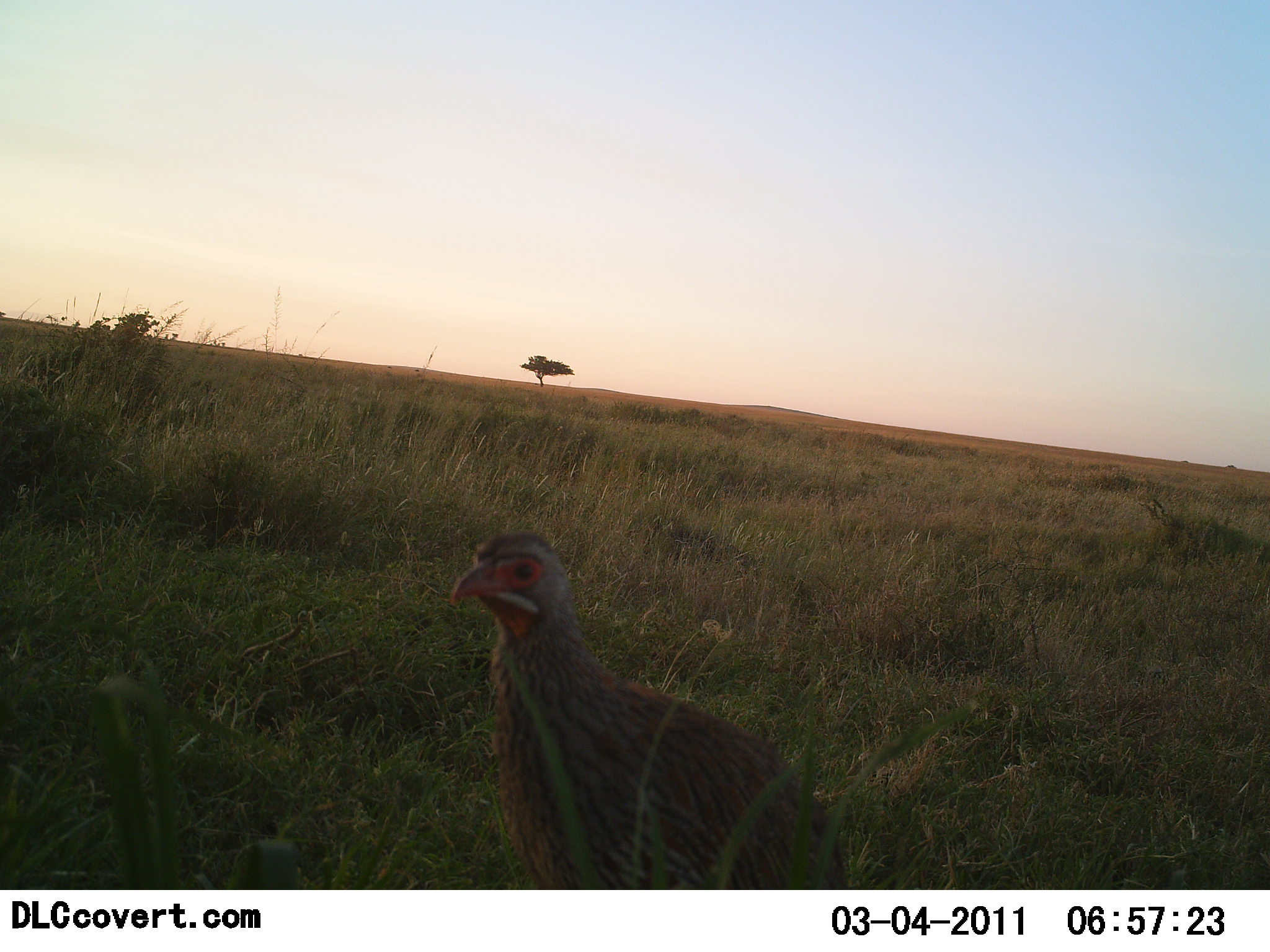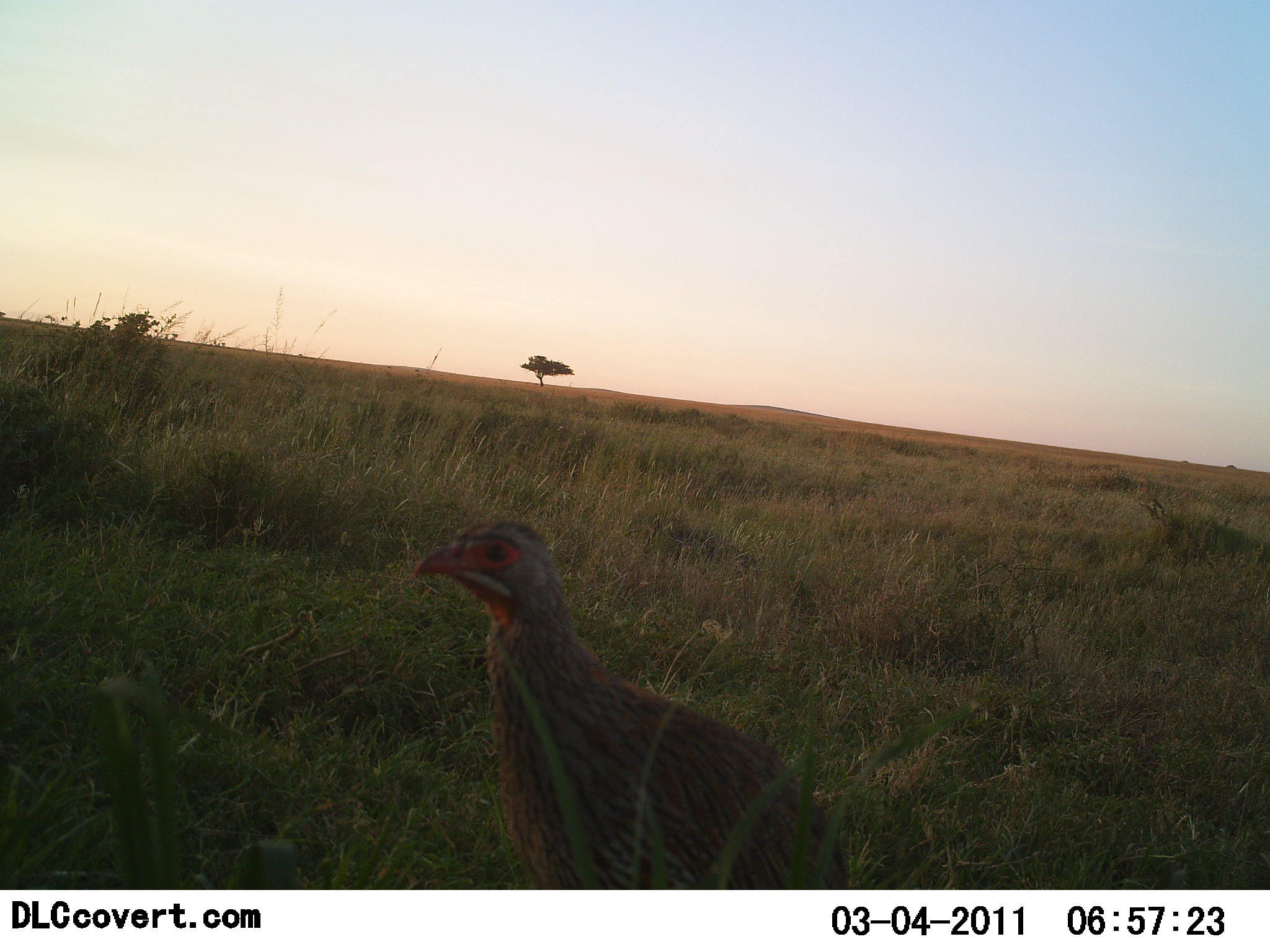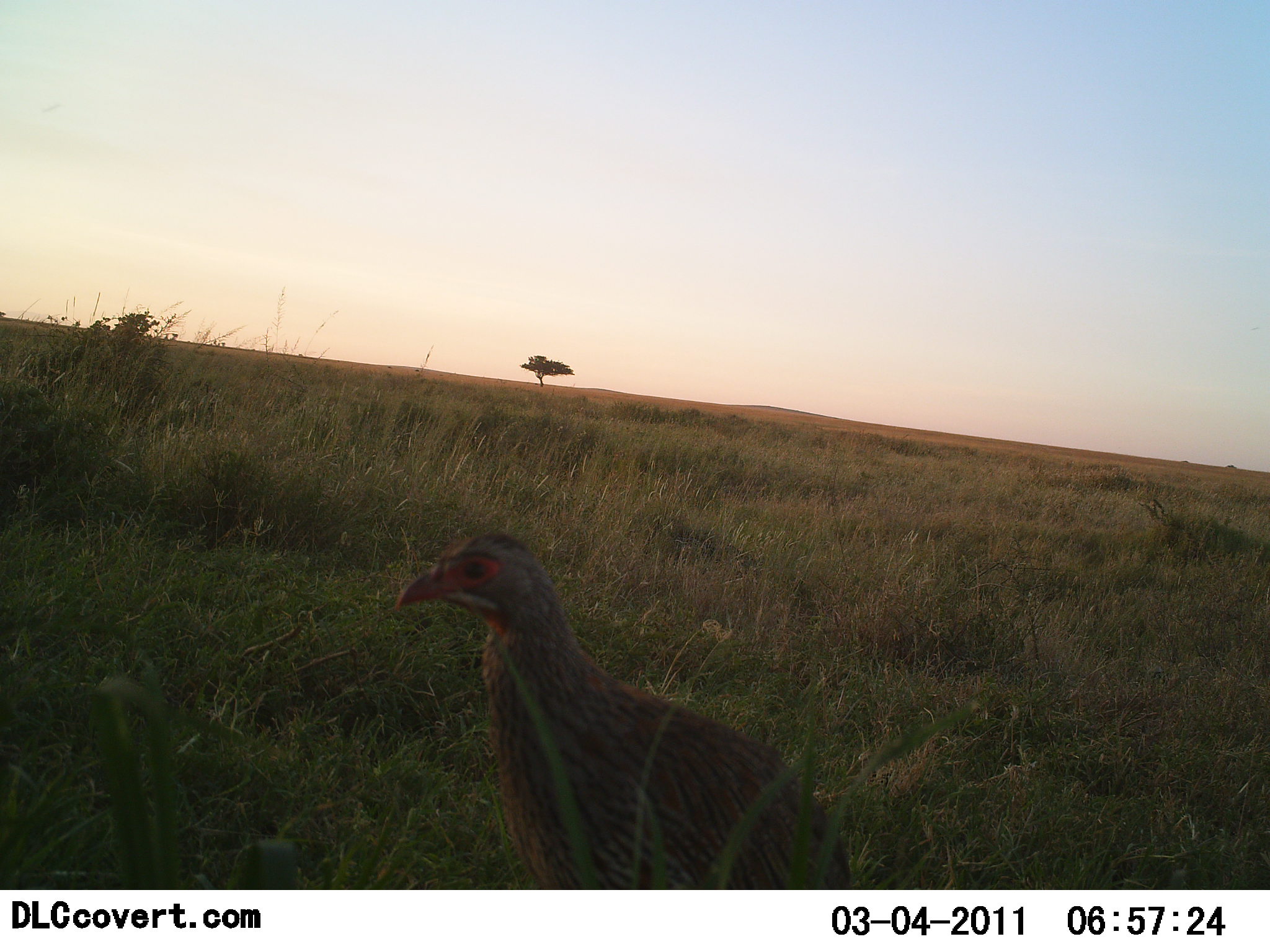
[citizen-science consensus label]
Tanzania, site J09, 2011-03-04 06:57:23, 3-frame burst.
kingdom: Animalia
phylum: Chordata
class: Aves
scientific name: Aves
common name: bird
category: otherbird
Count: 1.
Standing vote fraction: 100%.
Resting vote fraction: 0%.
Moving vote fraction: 0%.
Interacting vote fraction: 0%.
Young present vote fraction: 0%.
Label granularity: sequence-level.